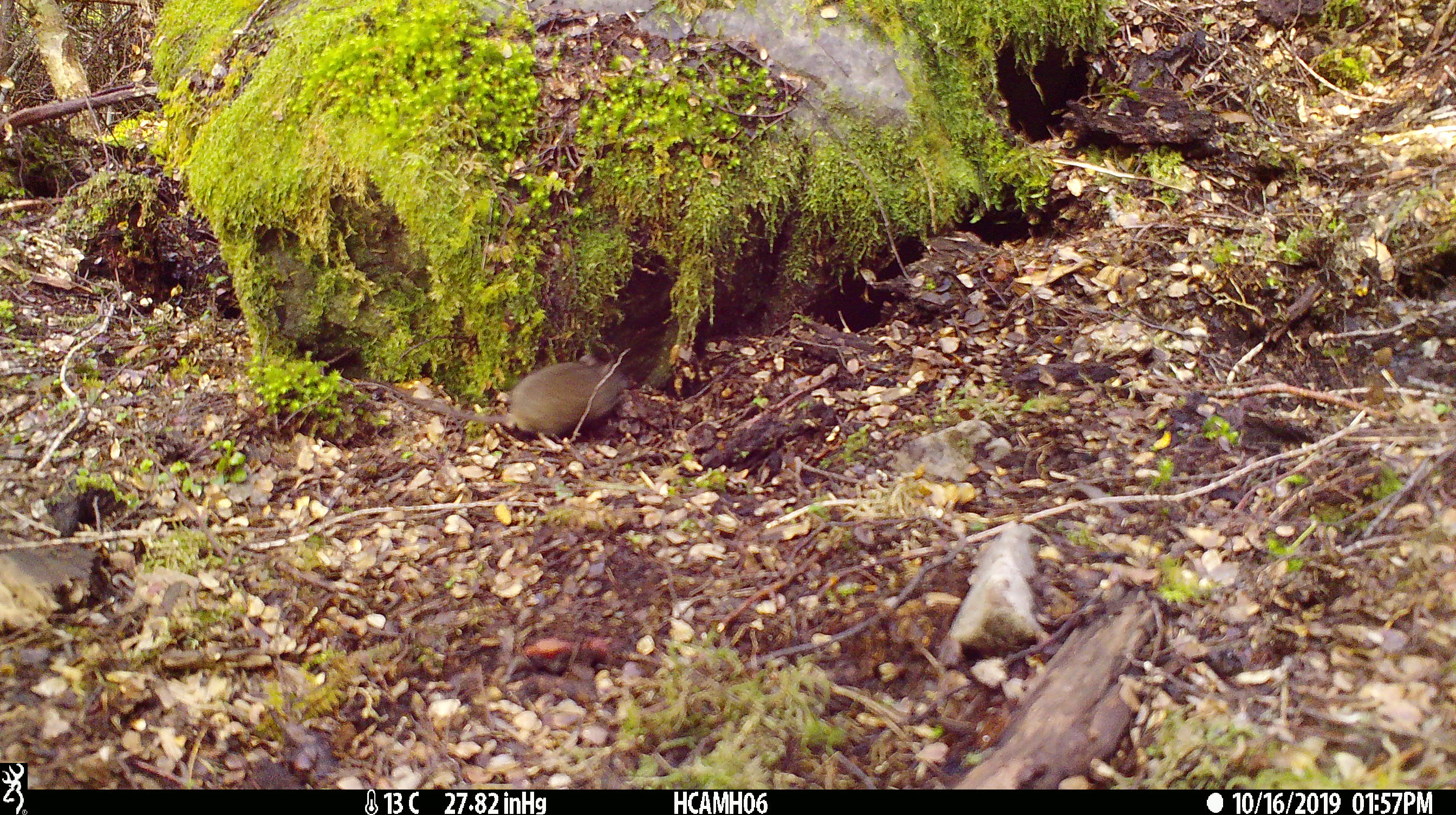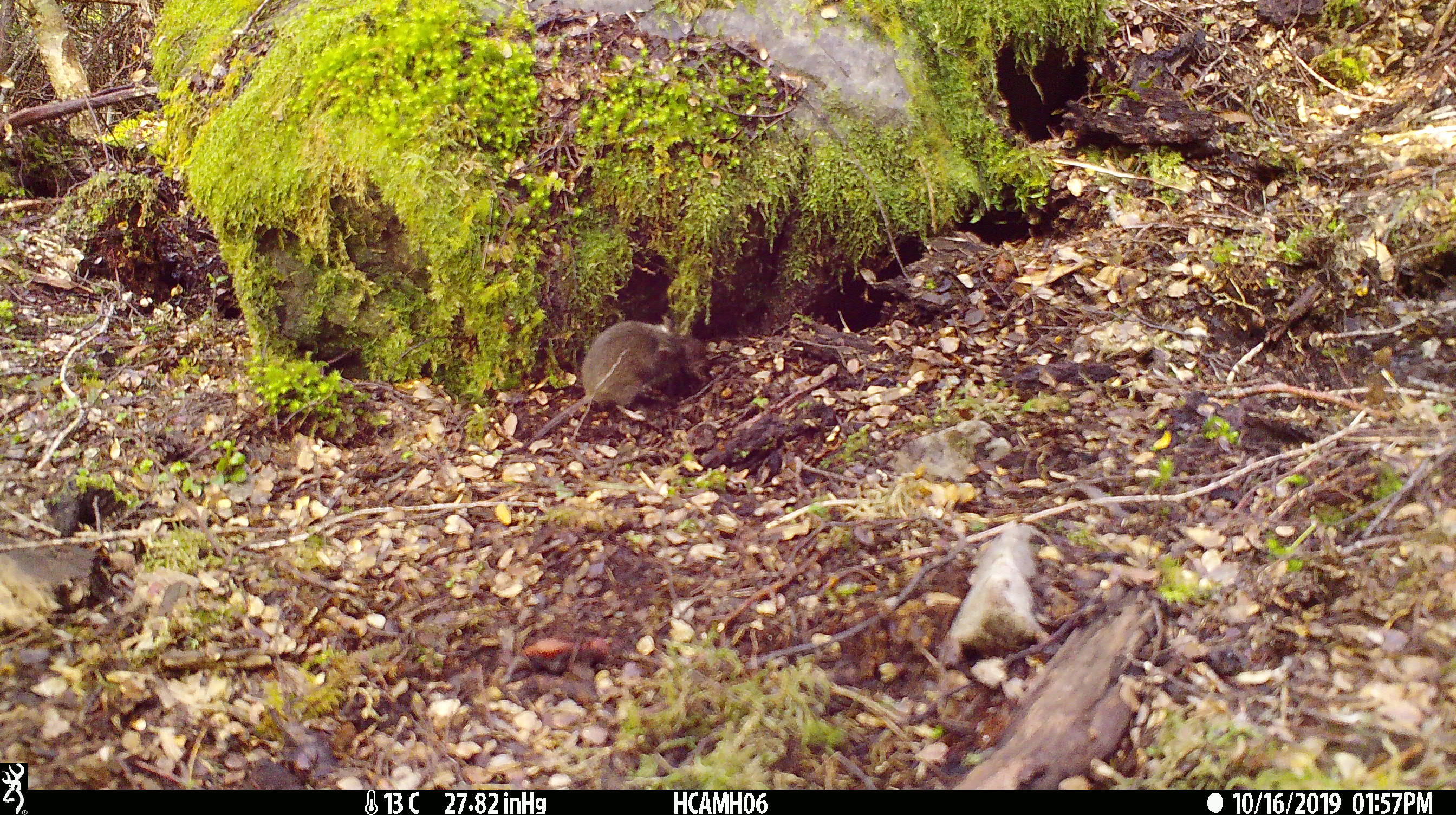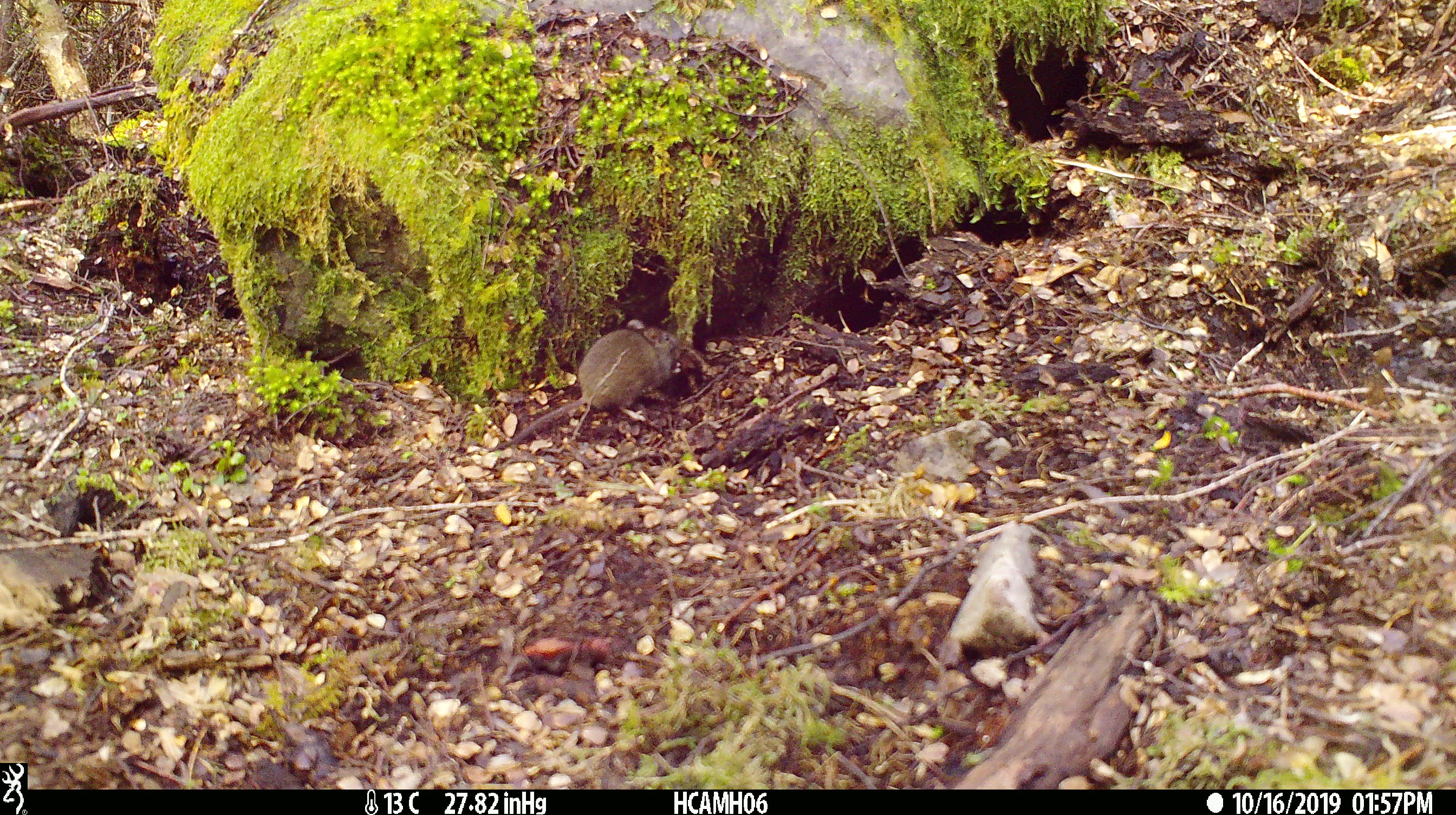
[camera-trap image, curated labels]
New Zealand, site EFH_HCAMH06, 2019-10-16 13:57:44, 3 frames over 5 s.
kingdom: Animalia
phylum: Chordata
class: Mammalia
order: Rodentia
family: Muridae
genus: Mus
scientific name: Mus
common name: mouse